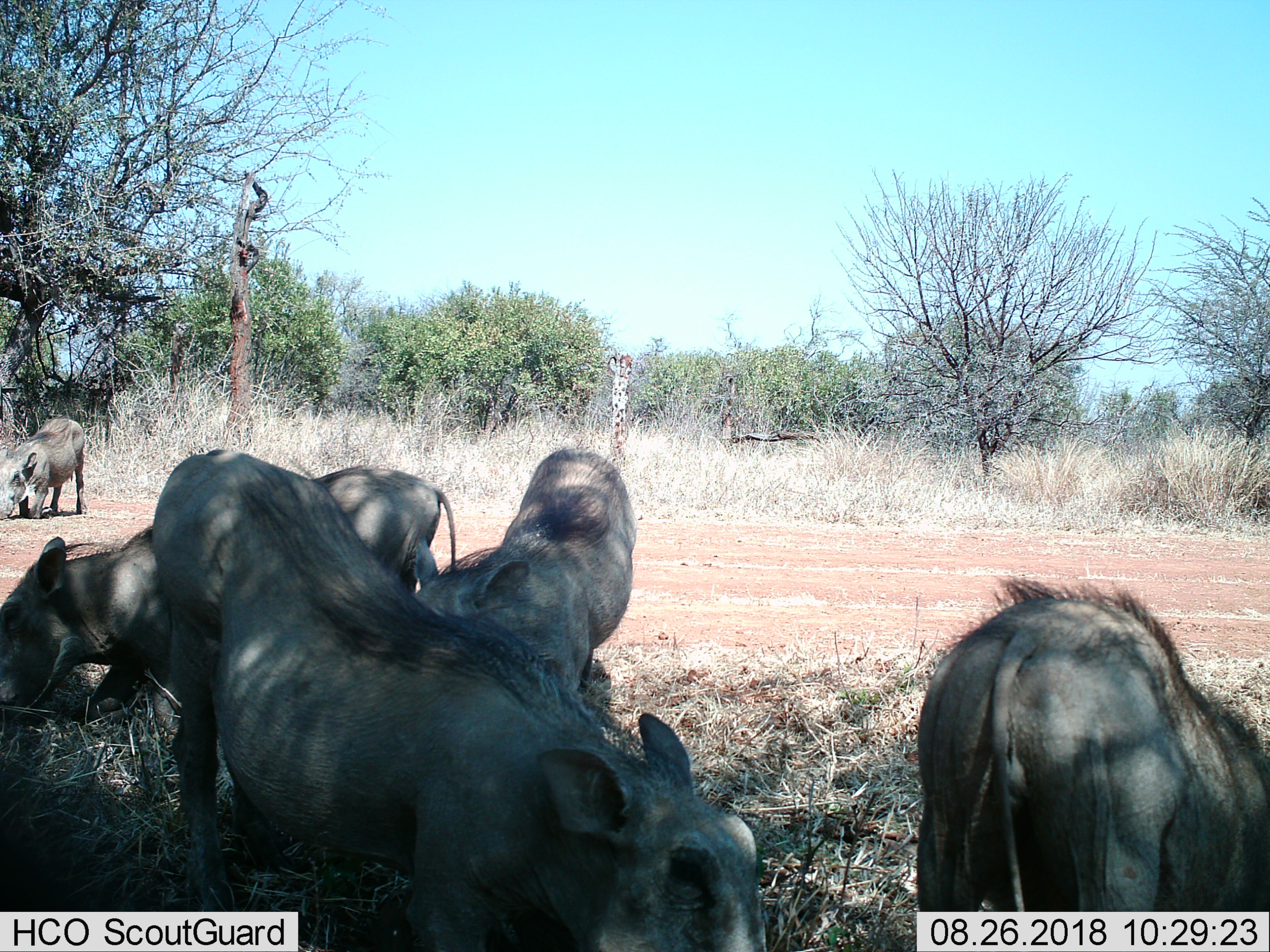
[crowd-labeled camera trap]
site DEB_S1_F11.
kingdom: Animalia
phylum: Chordata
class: Mammalia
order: Artiodactyla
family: Suidae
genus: Phacochoerus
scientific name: Phacochoerus africanus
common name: warthog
Warthog (Phacochoerus africanus), count 6. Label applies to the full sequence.